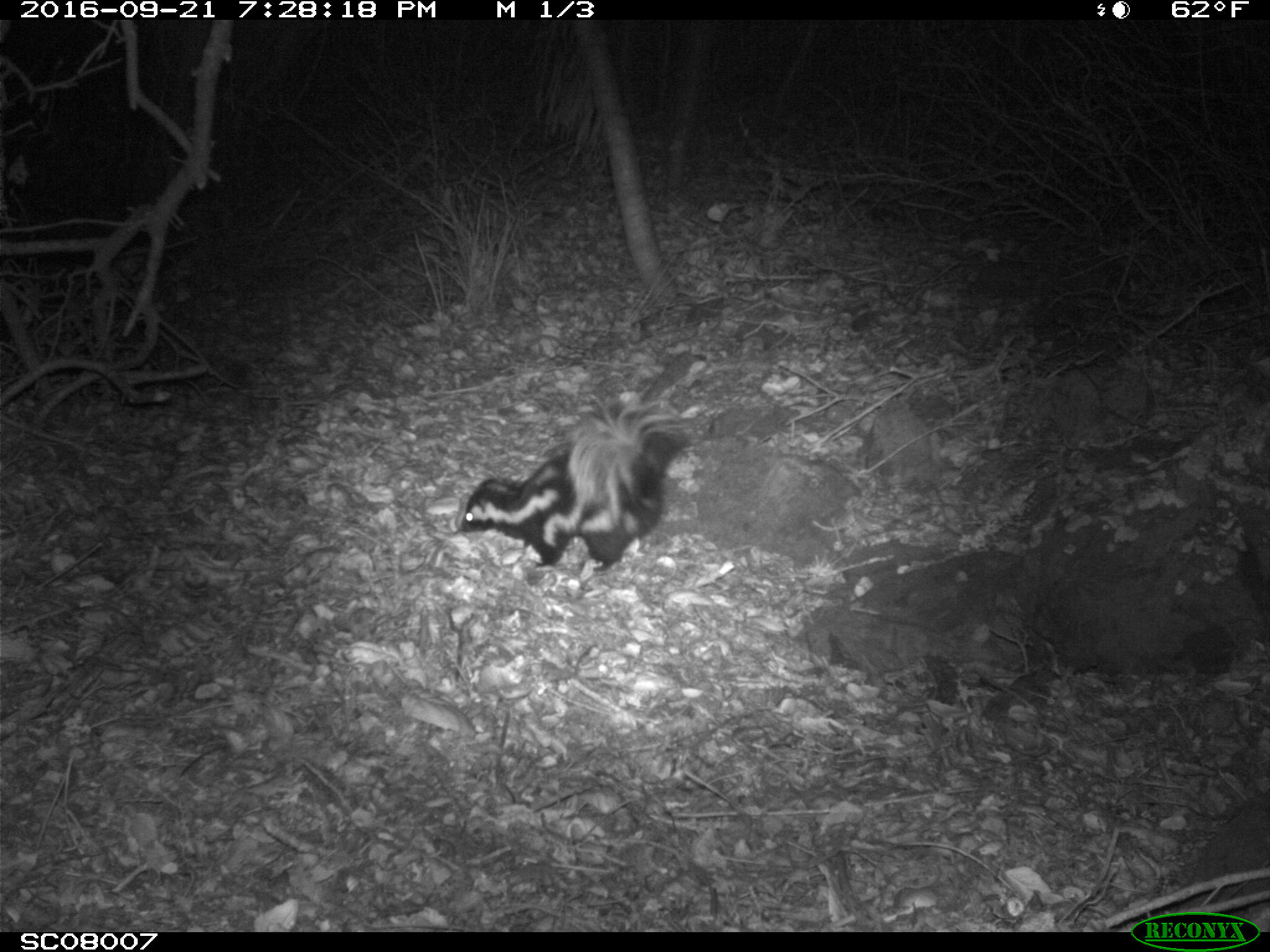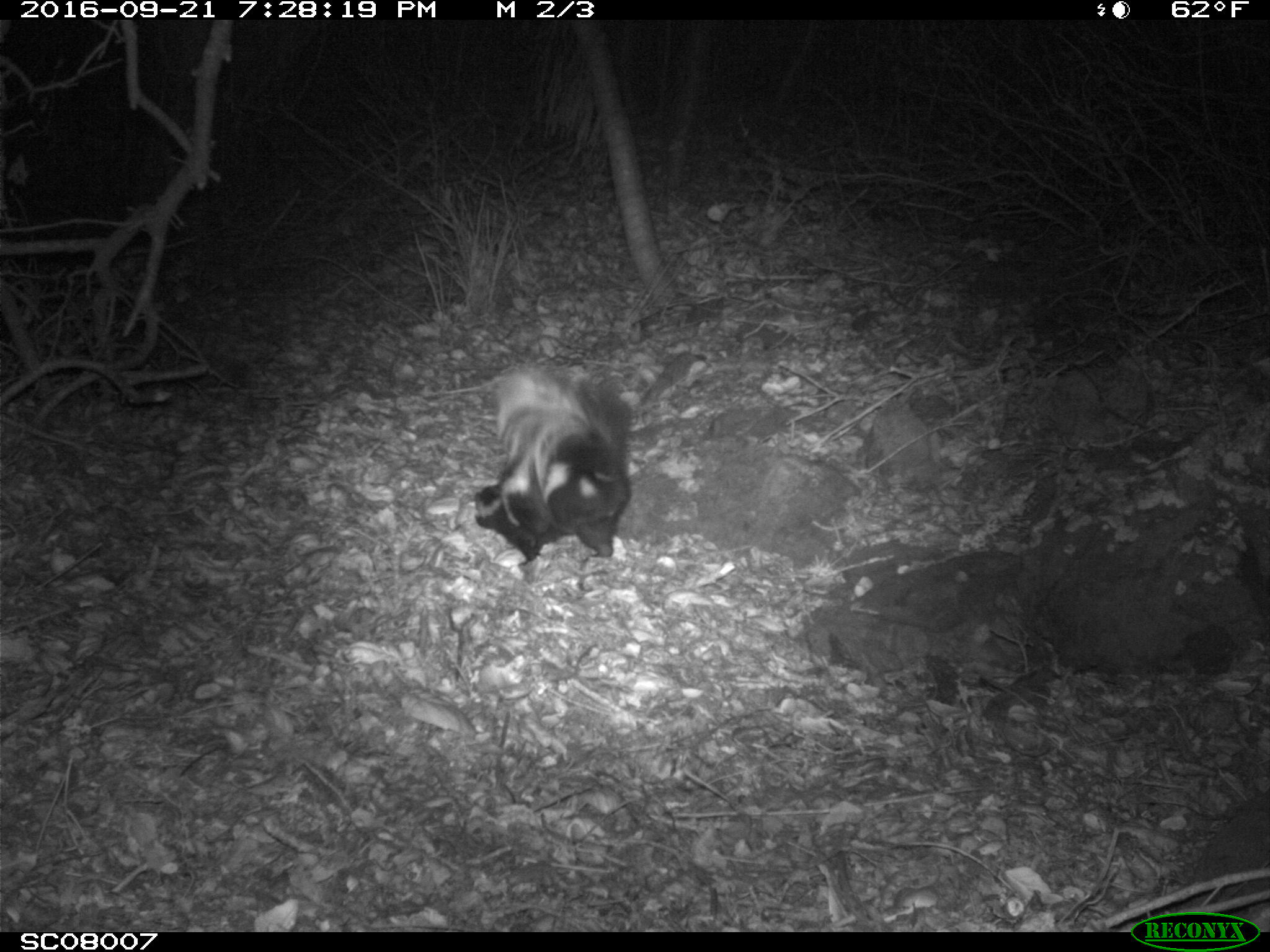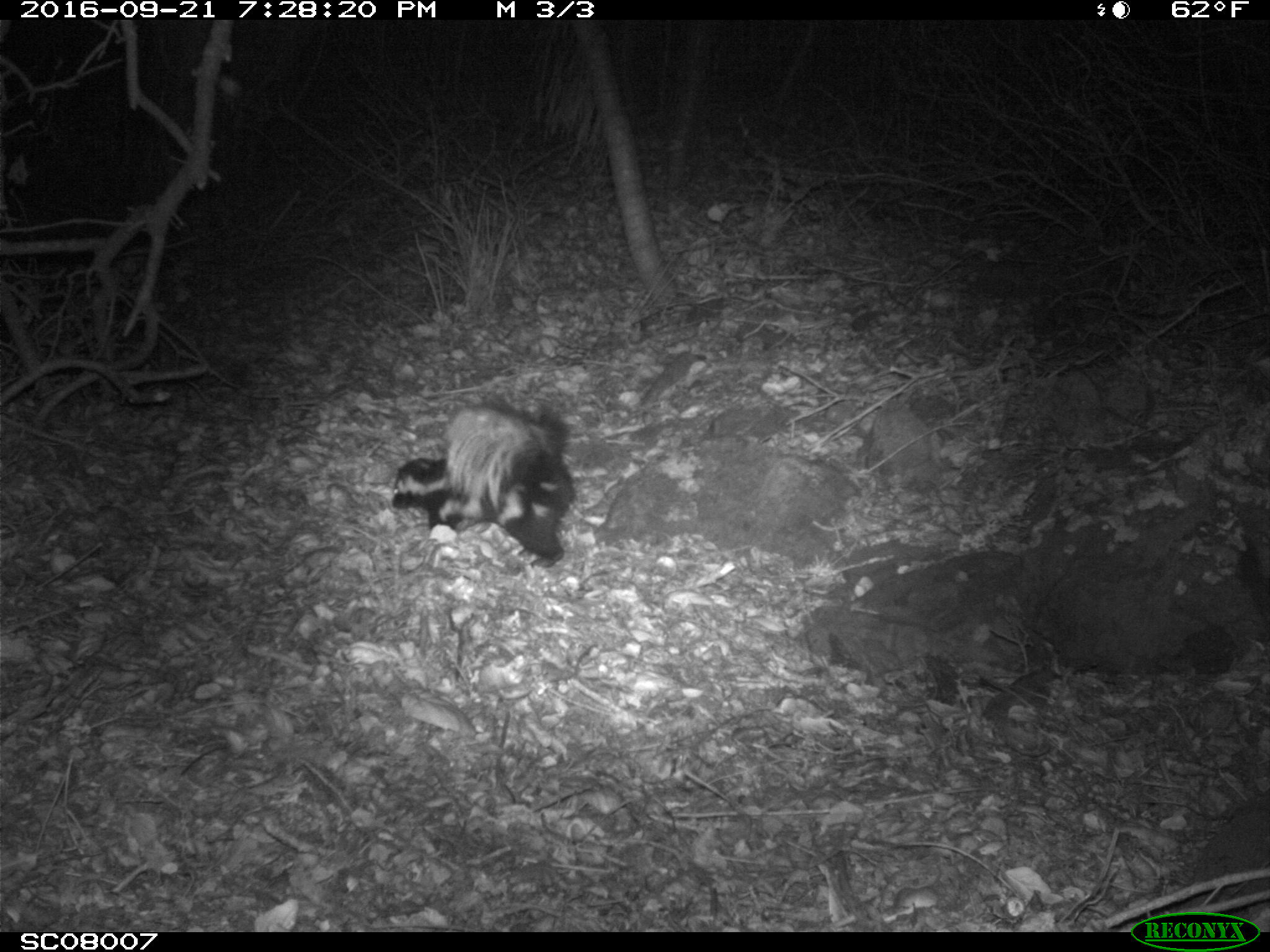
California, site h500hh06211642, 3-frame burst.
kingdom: Animalia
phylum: Chordata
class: Mammalia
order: Carnivora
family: Mephitidae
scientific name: Mephitidae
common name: skunk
Skunk (Mephitidae).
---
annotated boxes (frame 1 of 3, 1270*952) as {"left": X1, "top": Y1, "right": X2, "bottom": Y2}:
skunk: {"left": 450, "top": 386, "right": 688, "bottom": 571}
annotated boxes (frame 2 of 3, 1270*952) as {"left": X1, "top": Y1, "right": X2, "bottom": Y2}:
skunk: {"left": 474, "top": 370, "right": 632, "bottom": 575}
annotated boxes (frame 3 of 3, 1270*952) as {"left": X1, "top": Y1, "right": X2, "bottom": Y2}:
skunk: {"left": 391, "top": 403, "right": 575, "bottom": 566}